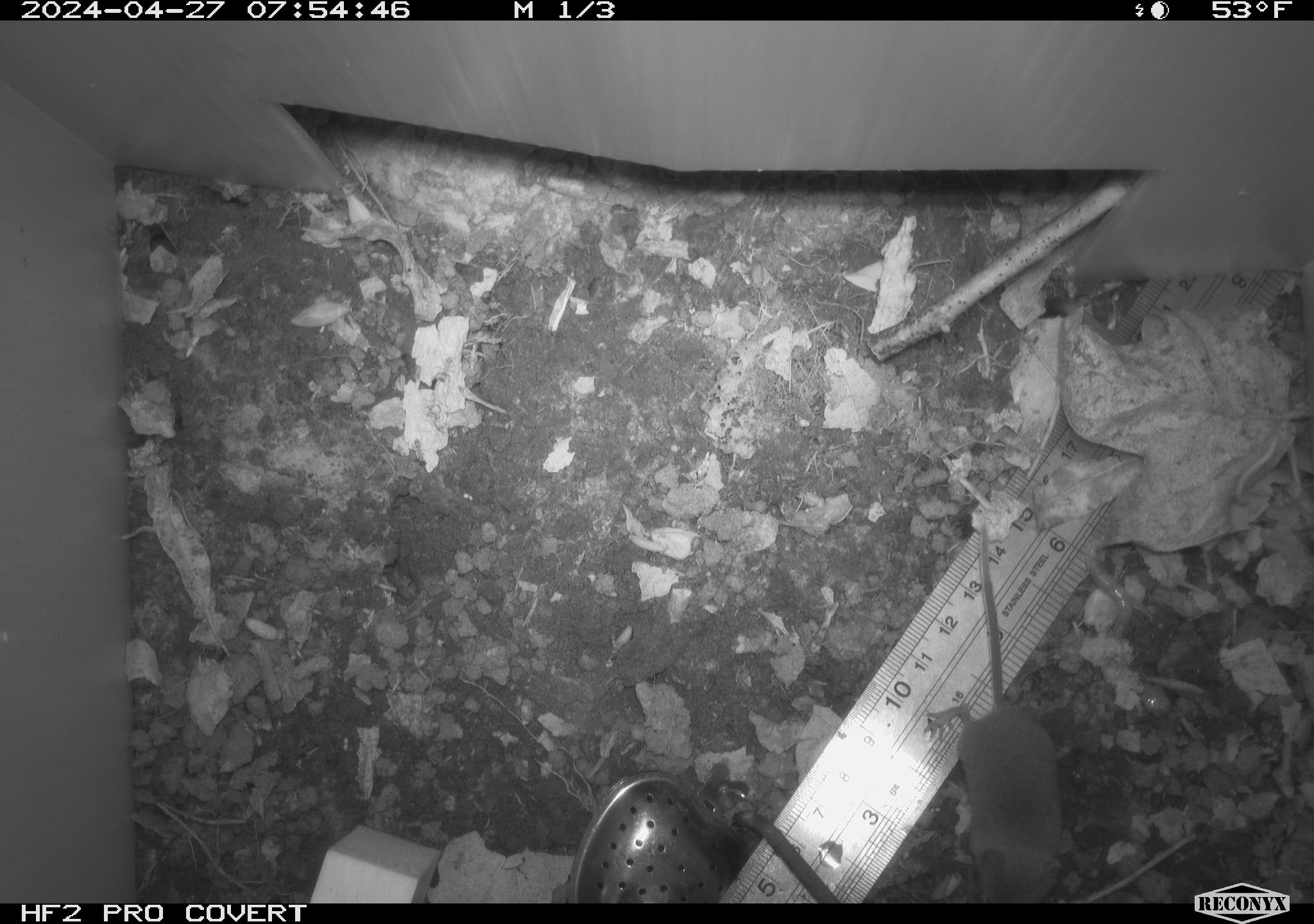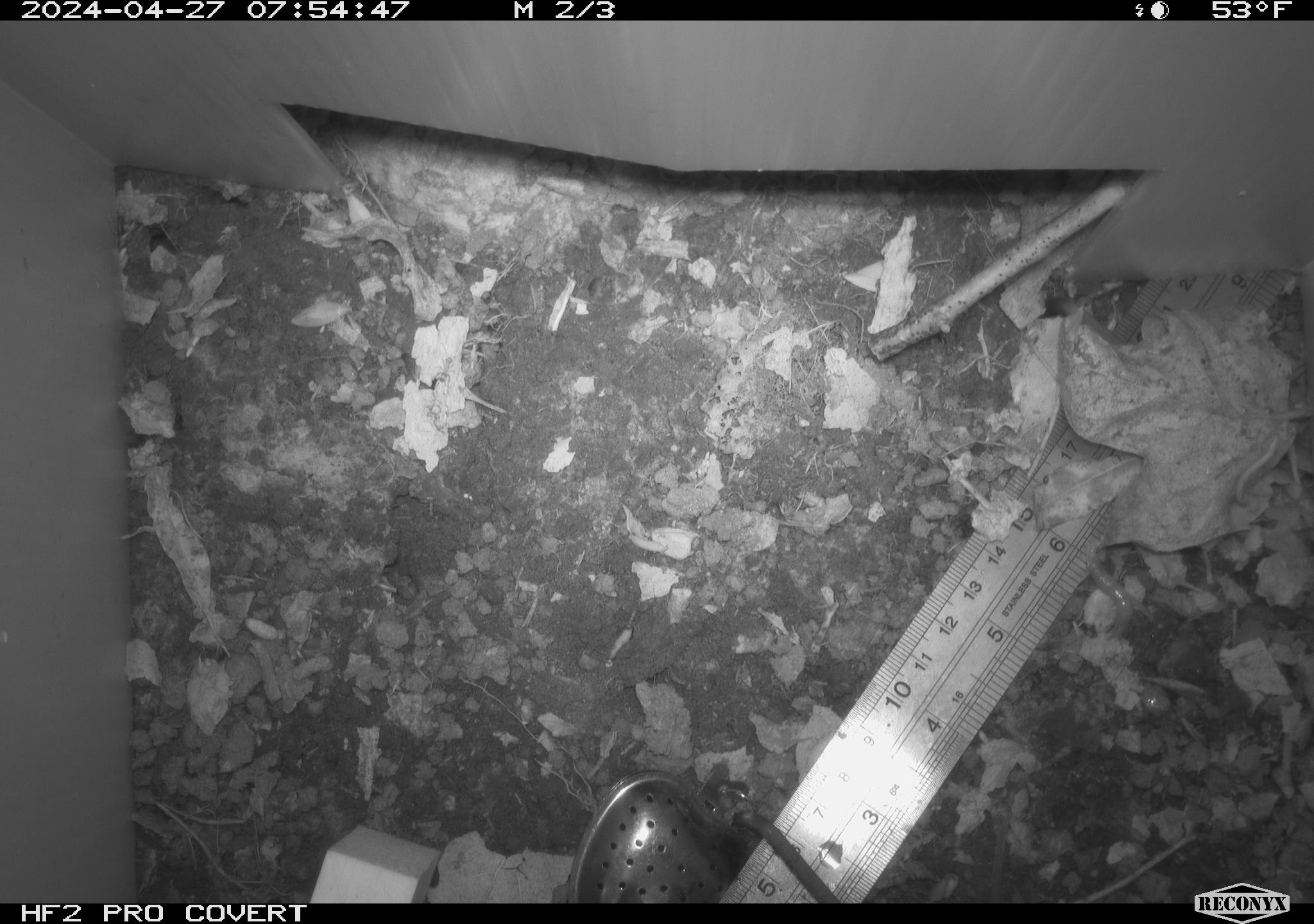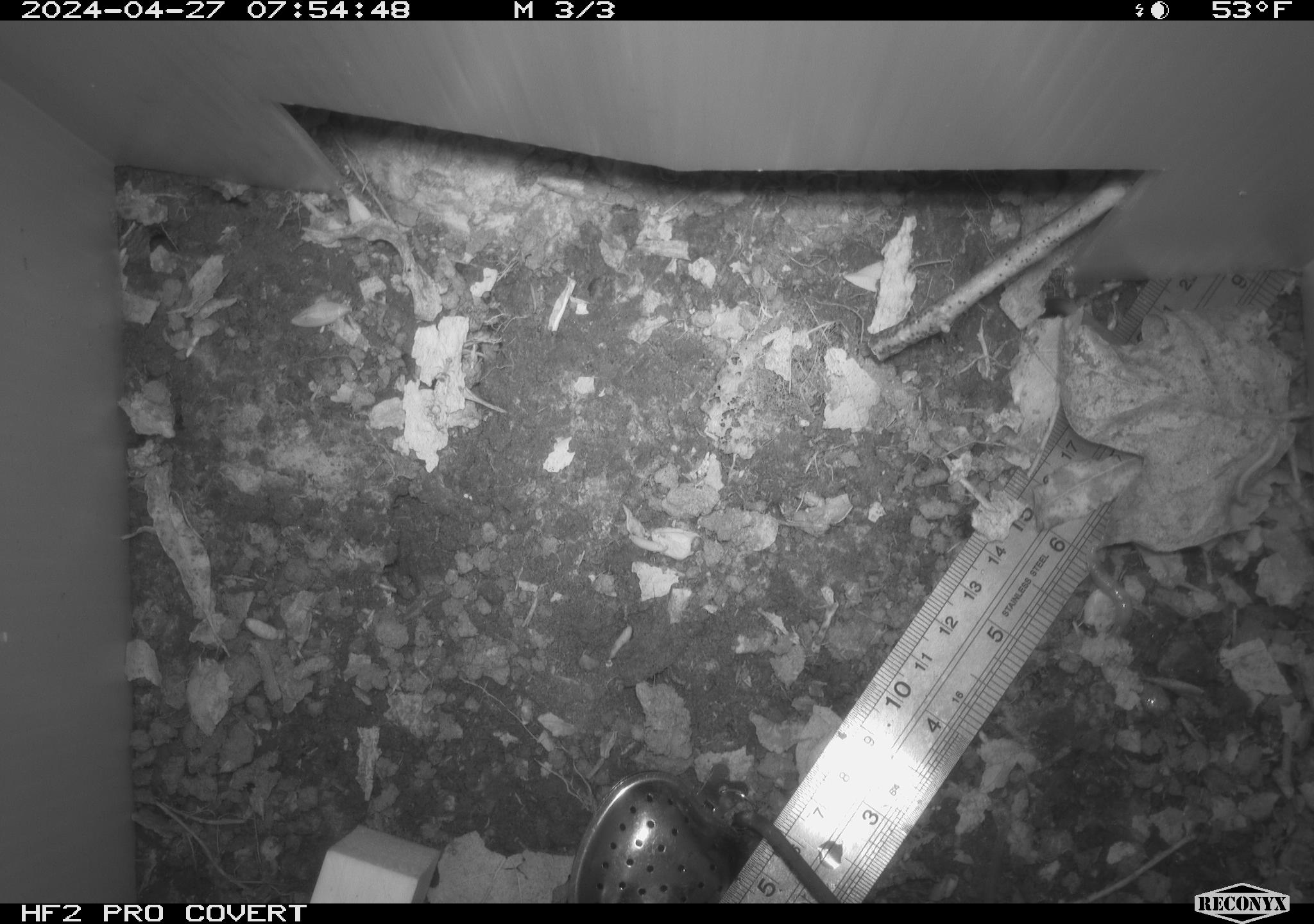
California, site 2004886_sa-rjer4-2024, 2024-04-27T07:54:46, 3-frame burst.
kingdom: Animalia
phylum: Chordata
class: Mammalia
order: Eulipotyphla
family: Soricidae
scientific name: Soricidae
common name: shrews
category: soricidae family